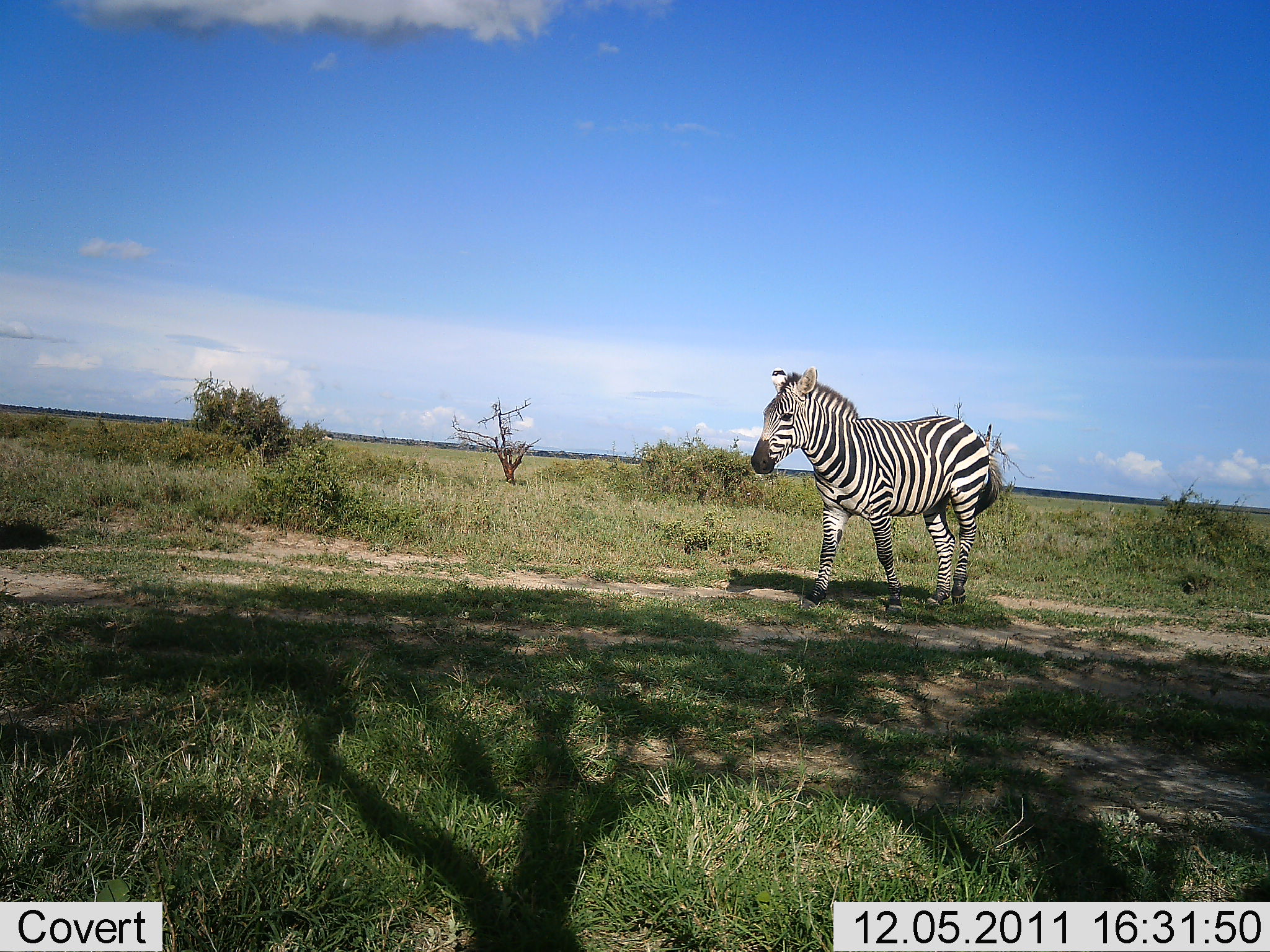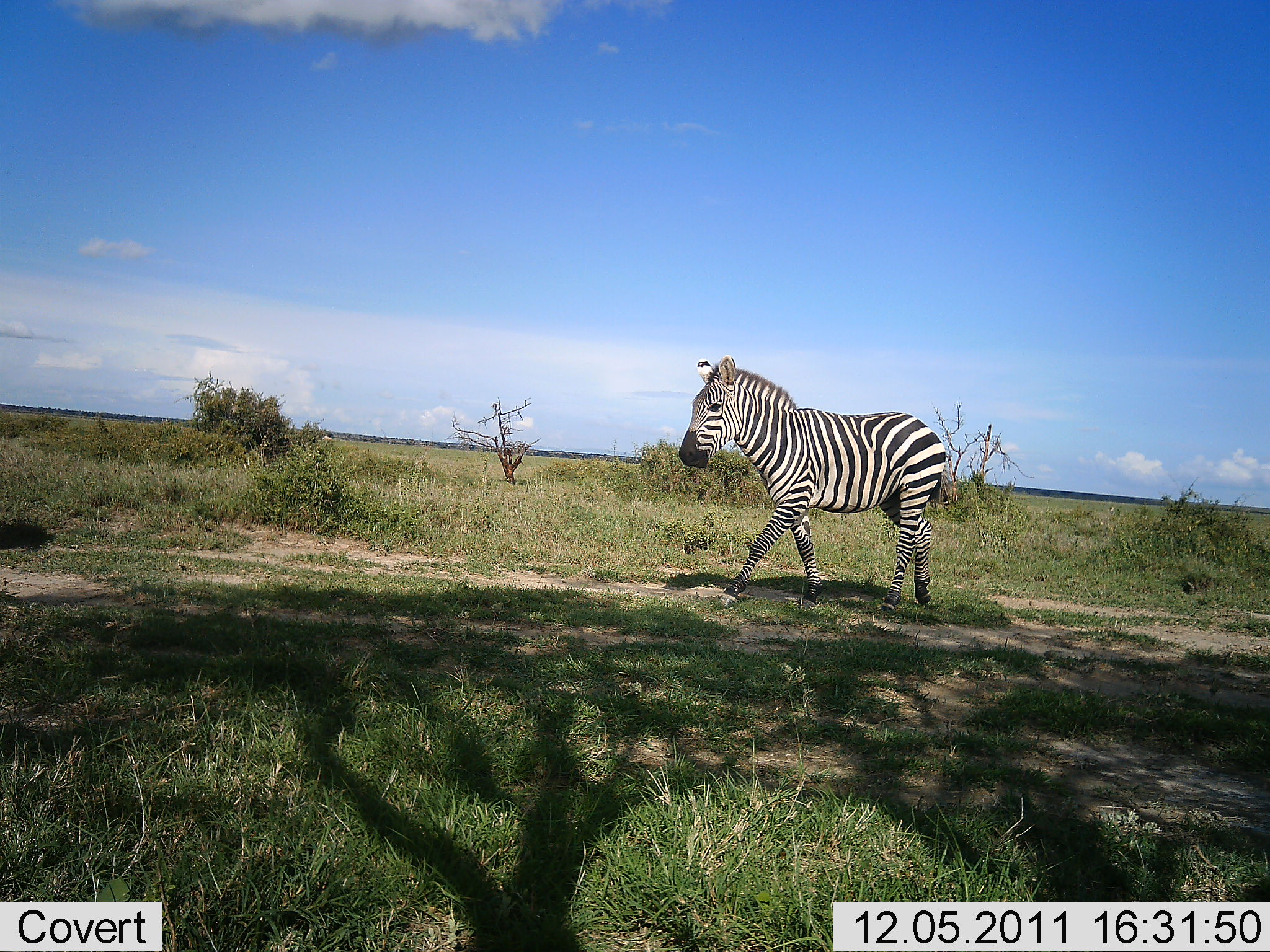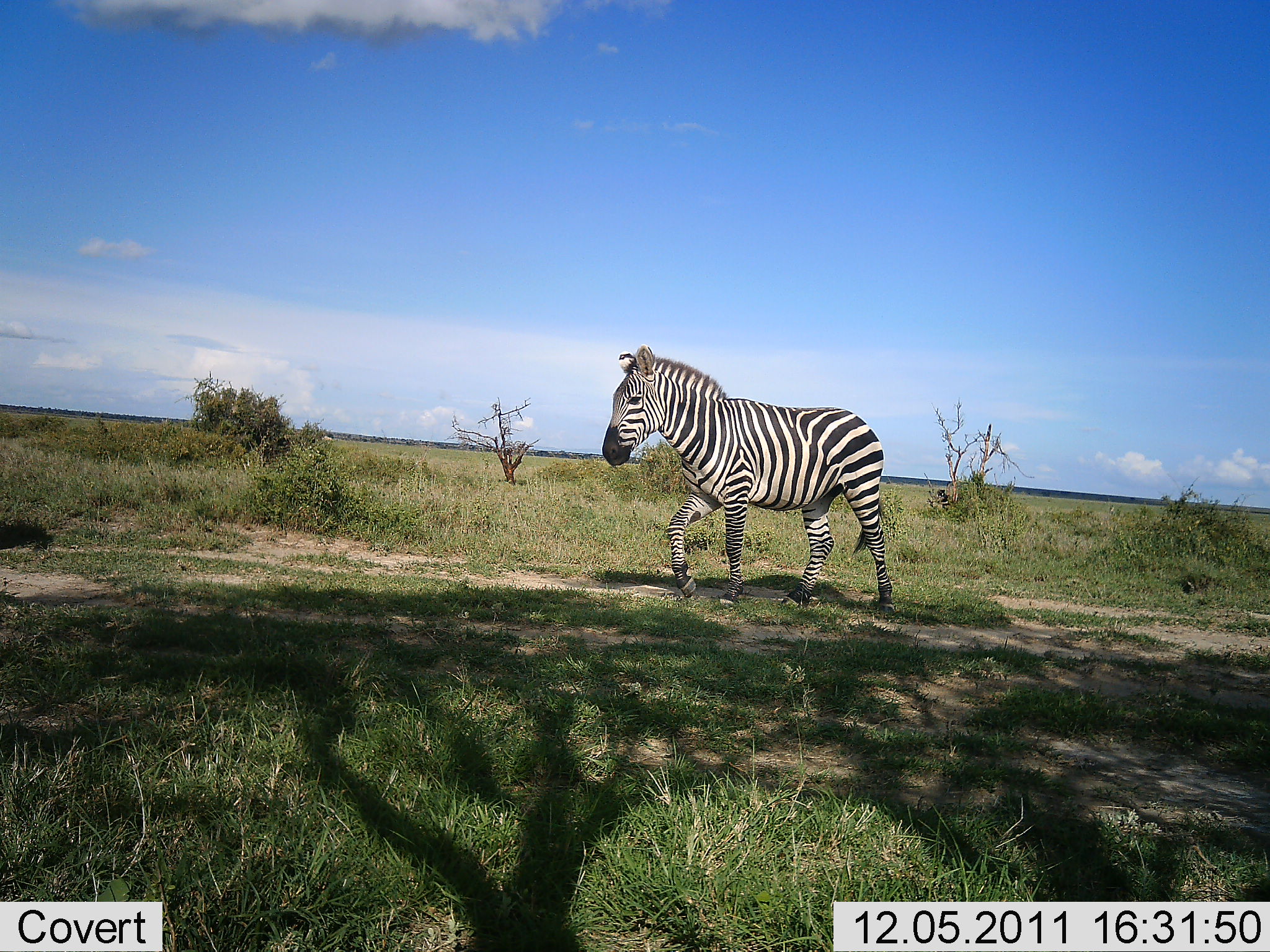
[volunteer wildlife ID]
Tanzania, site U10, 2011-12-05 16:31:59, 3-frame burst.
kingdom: Animalia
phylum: Chordata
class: Mammalia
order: Perissodactyla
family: Equidae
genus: Equus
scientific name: Equus quagga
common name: plains zebra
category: zebra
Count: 1.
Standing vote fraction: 6%.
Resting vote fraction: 0%.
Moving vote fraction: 100%.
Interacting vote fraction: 0%.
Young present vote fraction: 0%.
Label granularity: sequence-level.